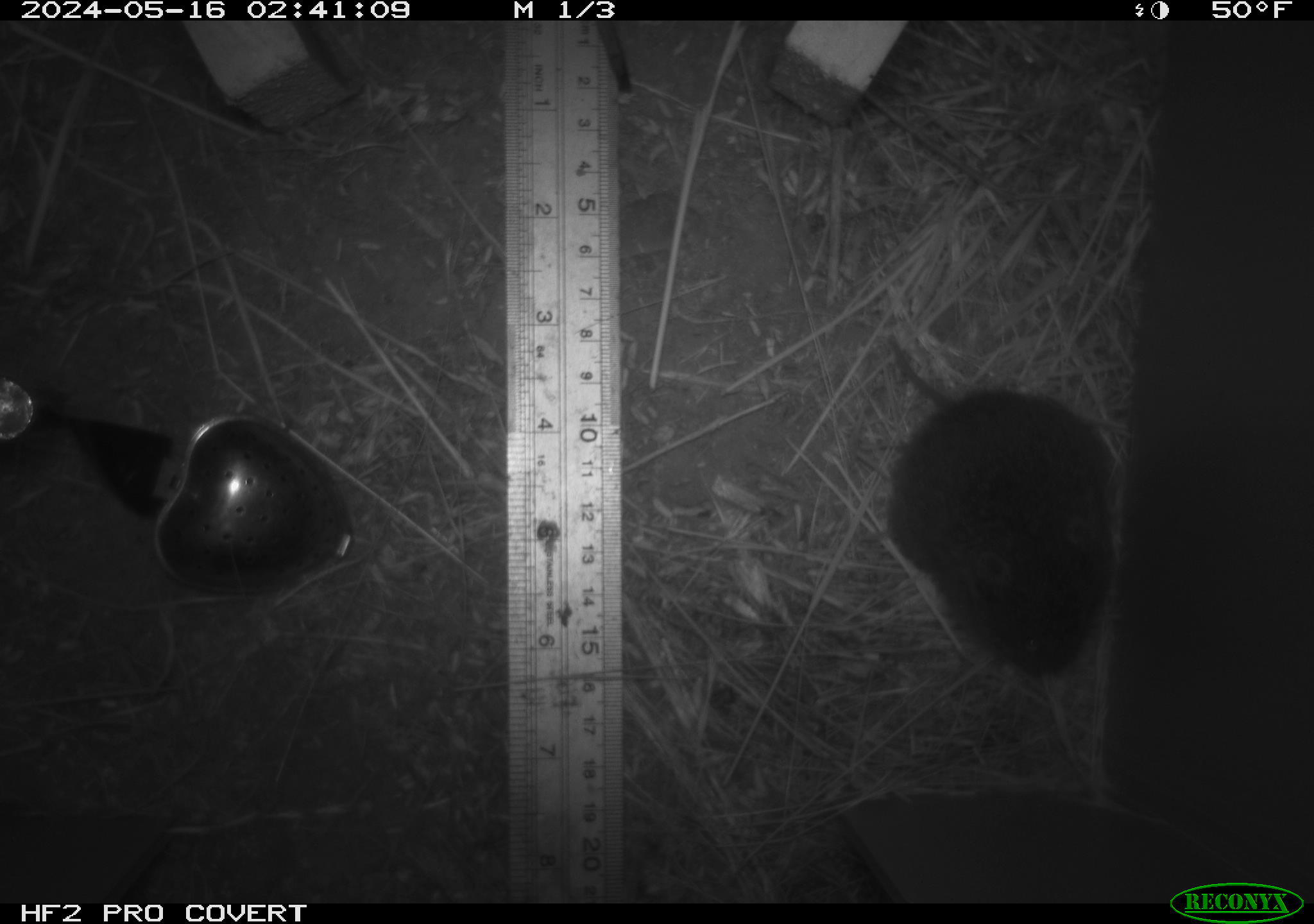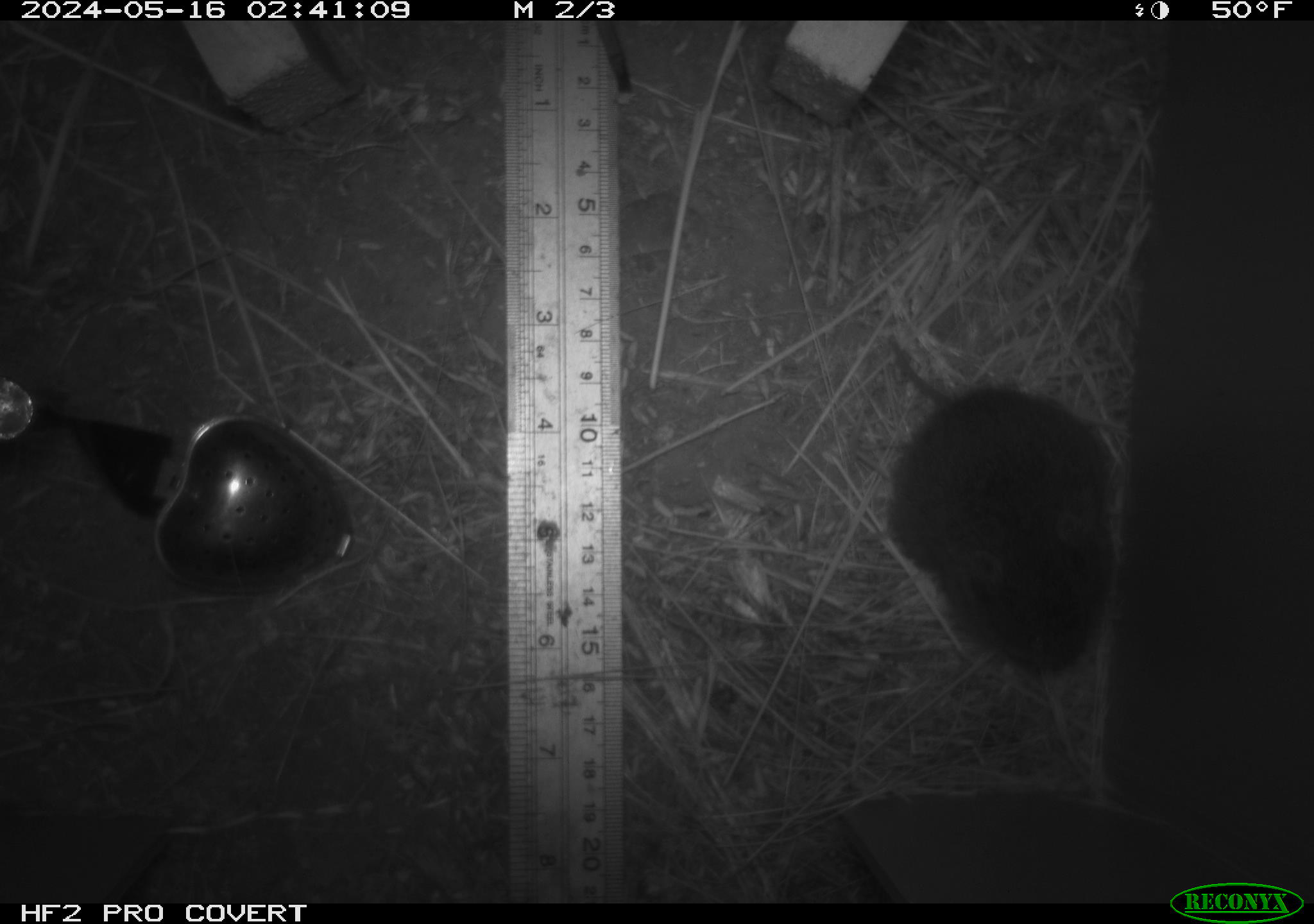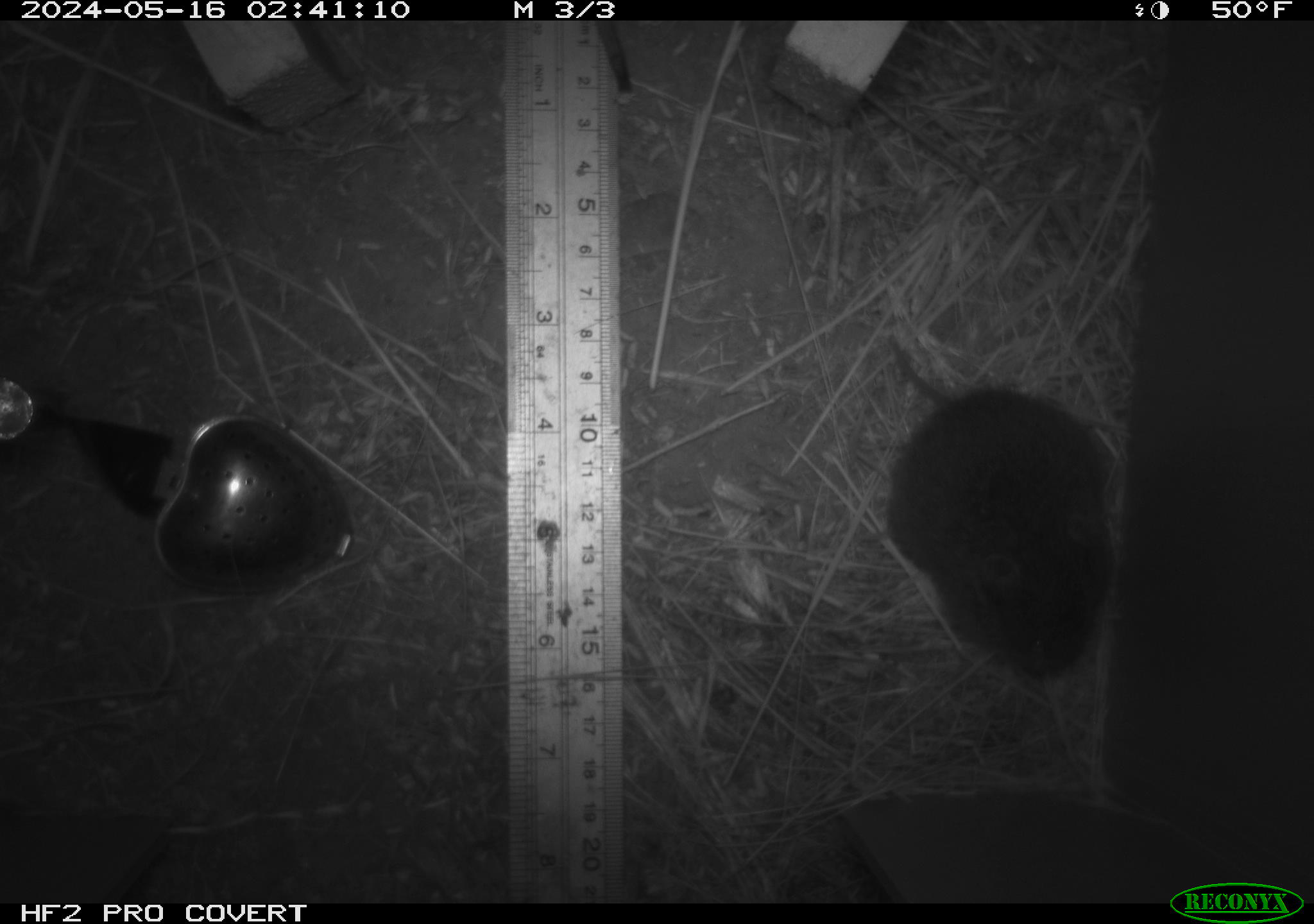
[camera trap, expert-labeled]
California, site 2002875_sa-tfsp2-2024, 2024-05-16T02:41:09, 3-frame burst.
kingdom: Animalia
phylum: Chordata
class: Mammalia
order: Rodentia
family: Cricetidae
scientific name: Arvicolinae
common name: voles, lemmings, and muskrats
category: arvicolinae subfamily